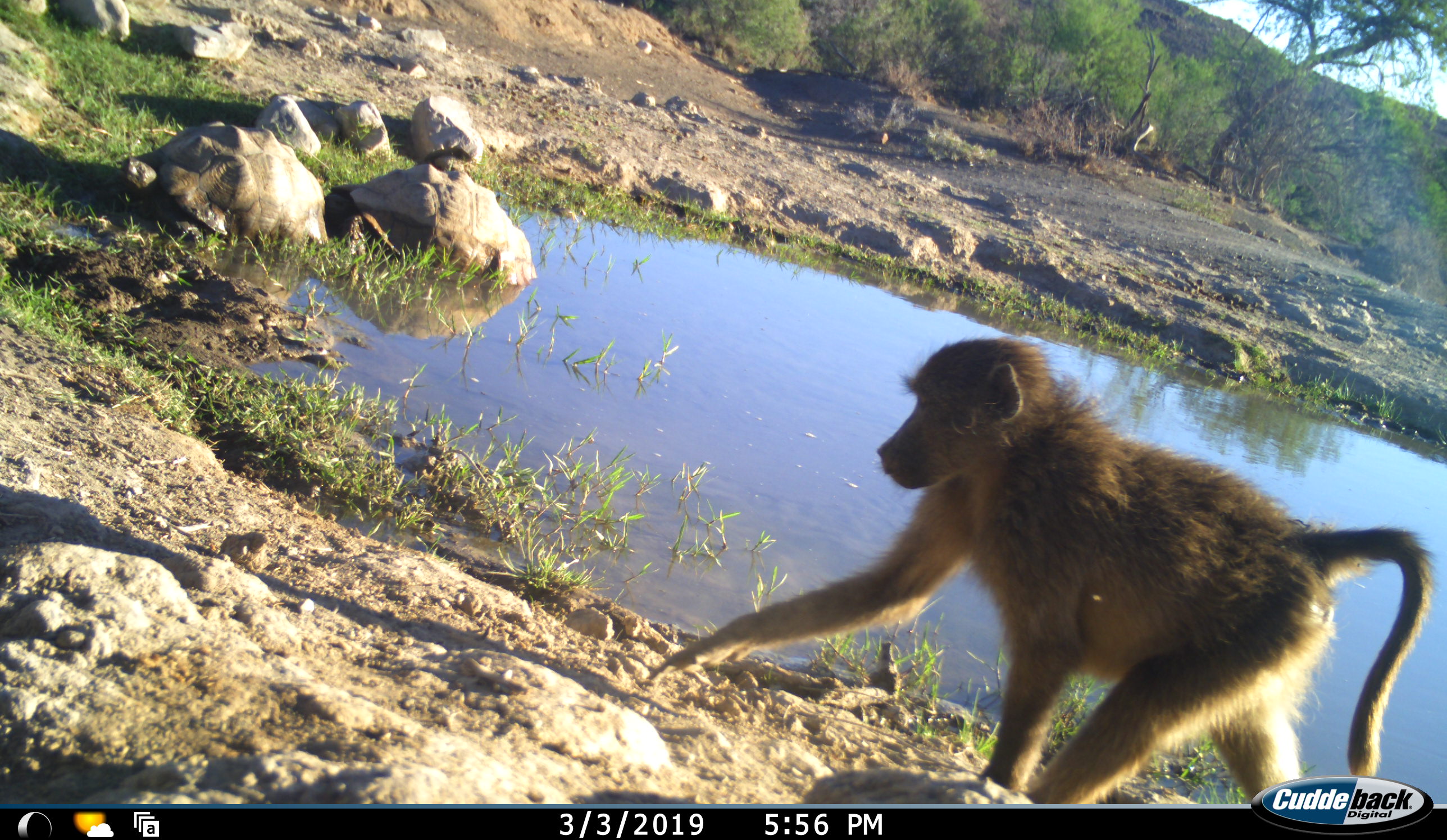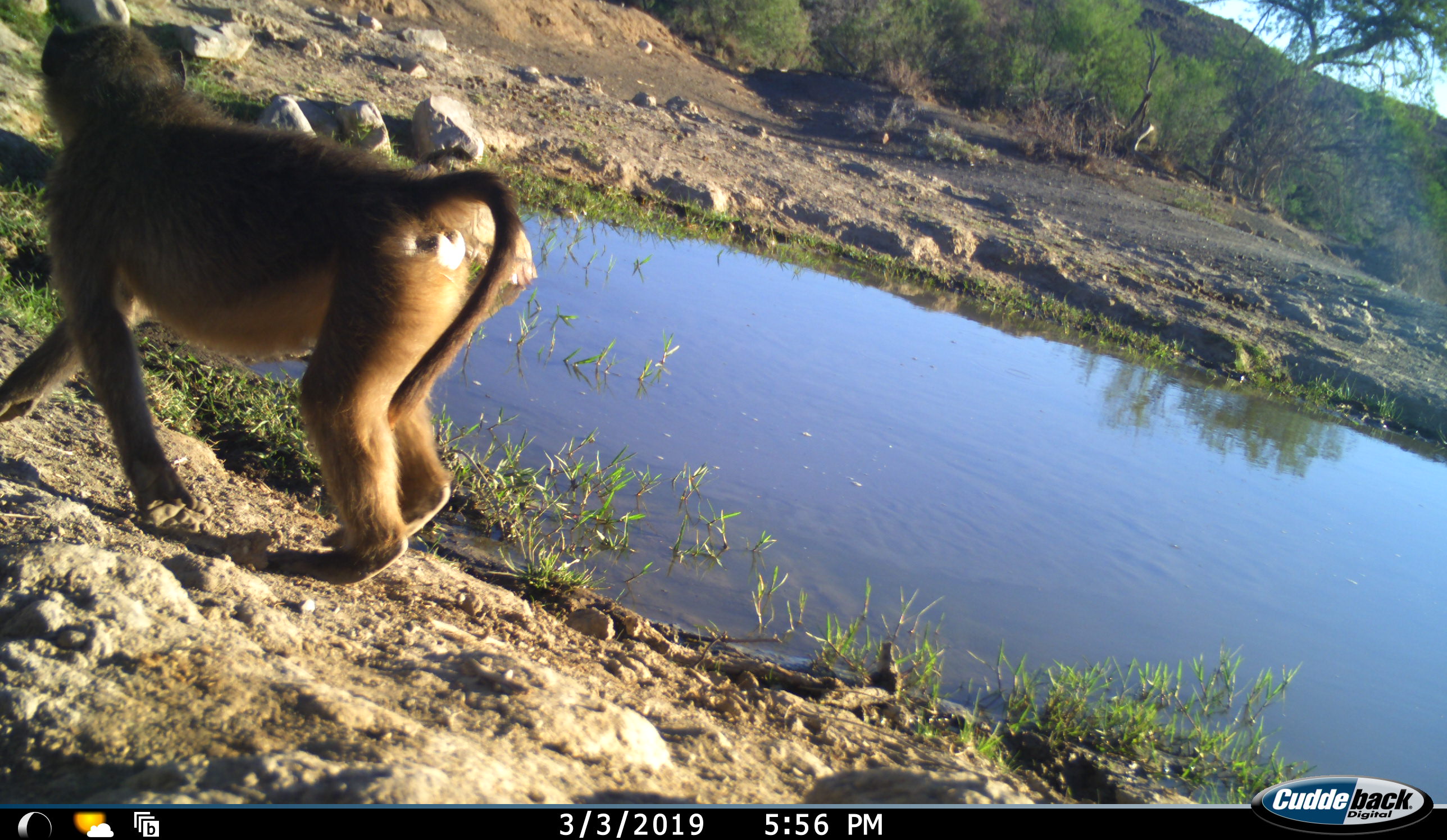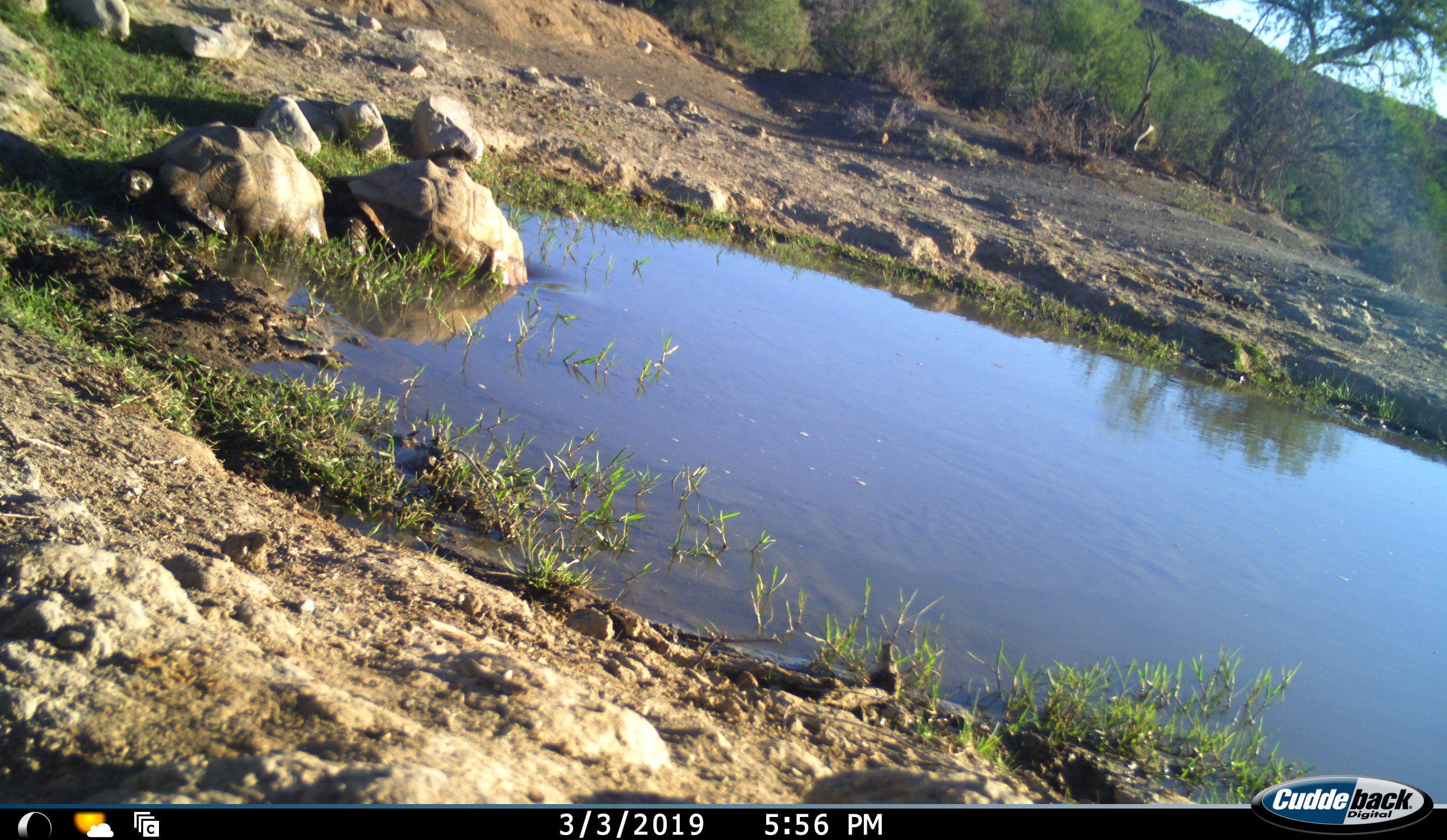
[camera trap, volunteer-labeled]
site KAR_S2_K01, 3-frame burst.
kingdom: Animalia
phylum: Chordata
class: Mammalia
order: Primates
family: Cercopithecidae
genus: Papio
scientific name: Papio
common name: baboon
Baboon (Papio), count 1. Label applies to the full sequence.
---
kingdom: Animalia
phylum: Chordata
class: Reptilia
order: Testudines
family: Testudinidae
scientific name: Testudinidae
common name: tortoise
Tortoise (Testudinidae), count 2. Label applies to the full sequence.